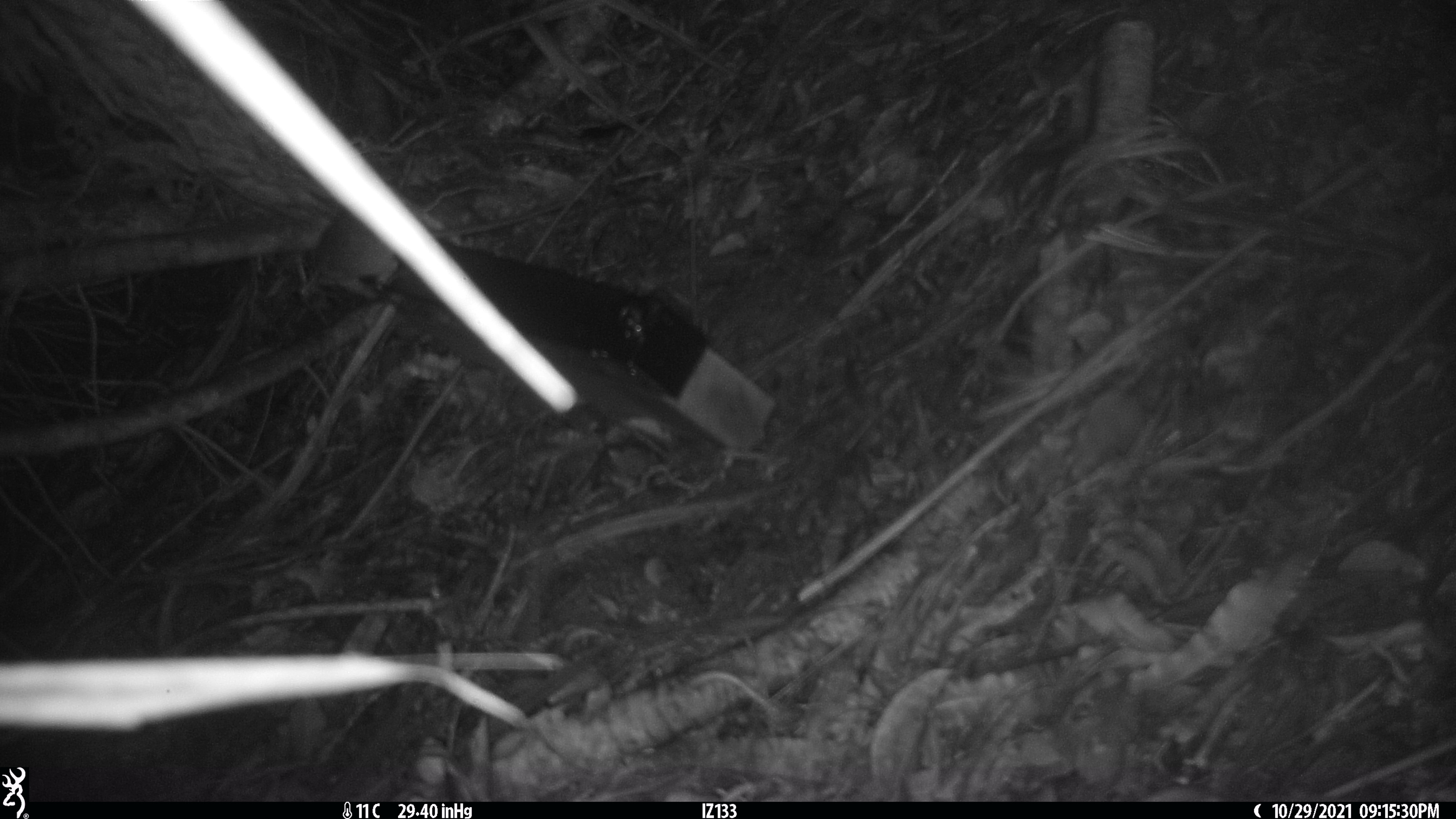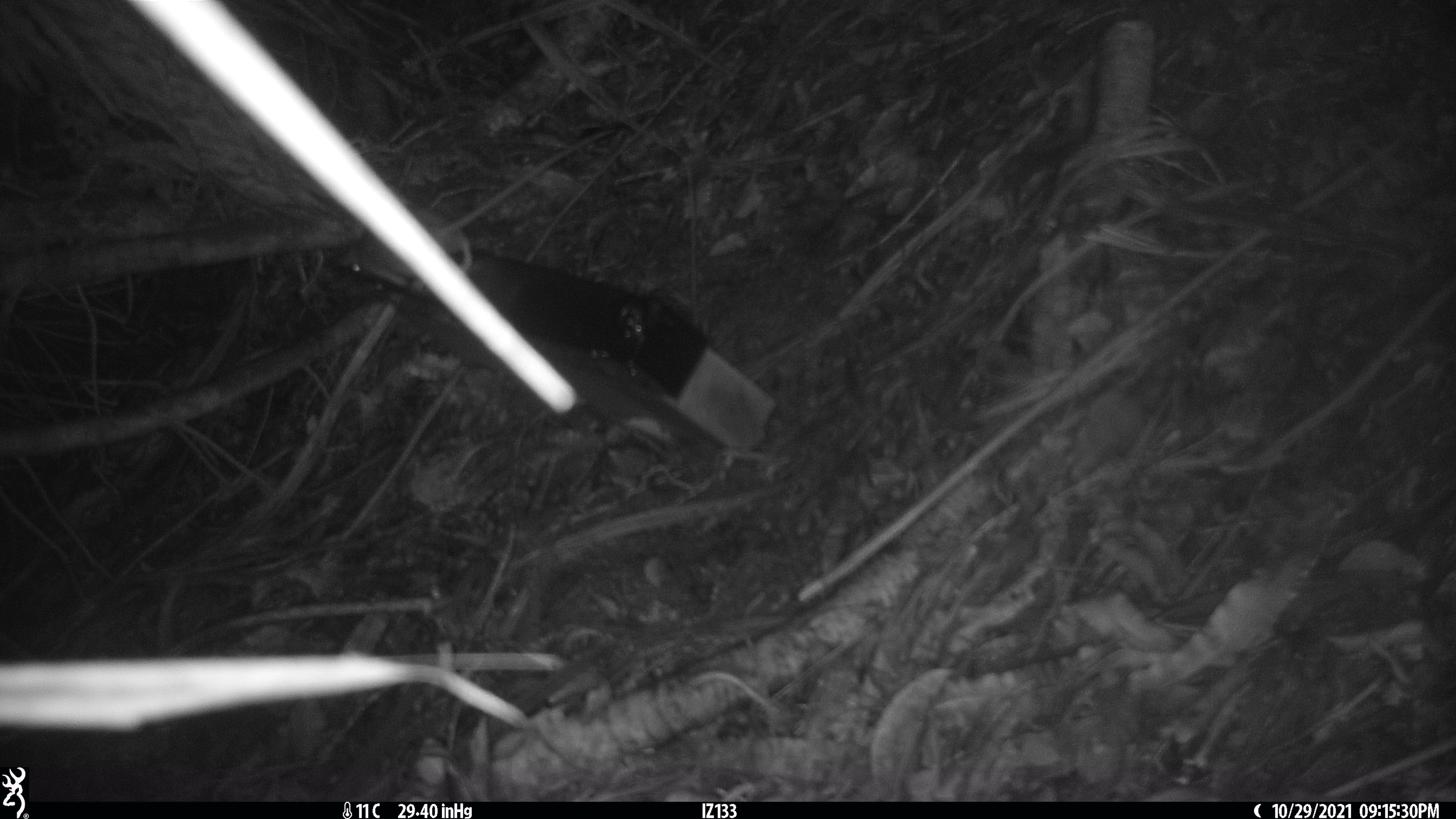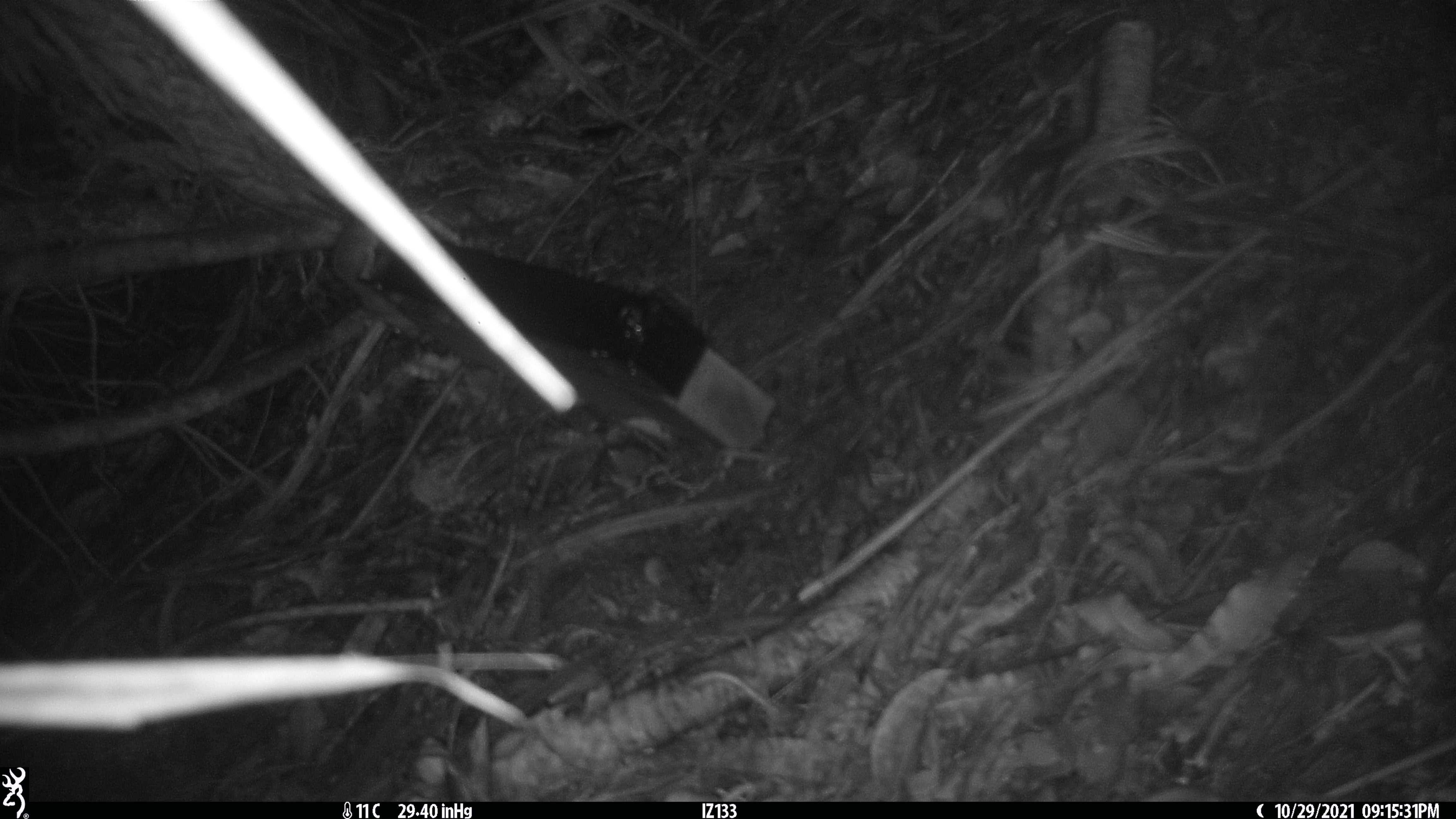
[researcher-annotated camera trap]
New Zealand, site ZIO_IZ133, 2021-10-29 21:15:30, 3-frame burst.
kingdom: Animalia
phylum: Chordata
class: Mammalia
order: Rodentia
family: Muridae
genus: Rattus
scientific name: Rattus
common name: rat